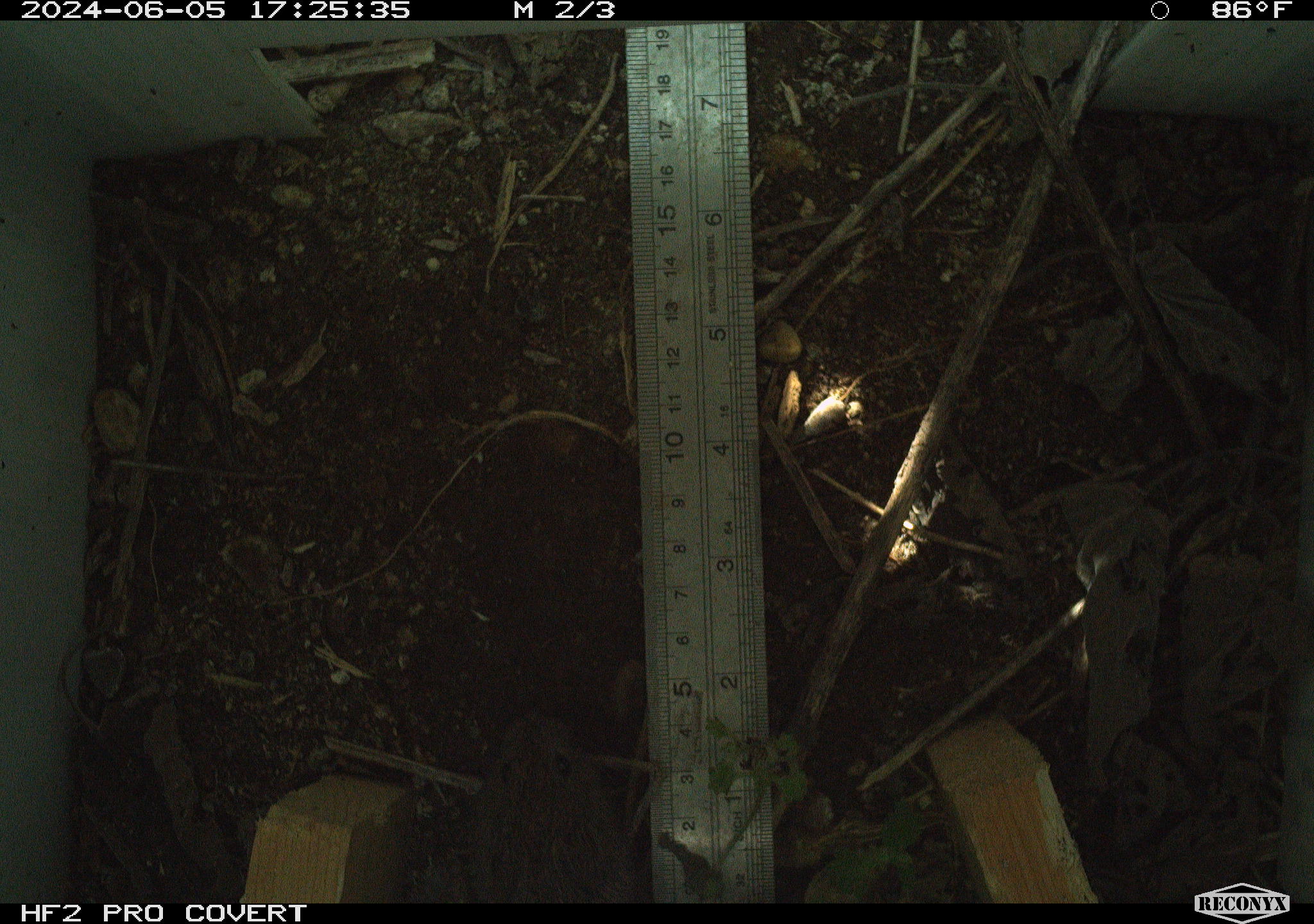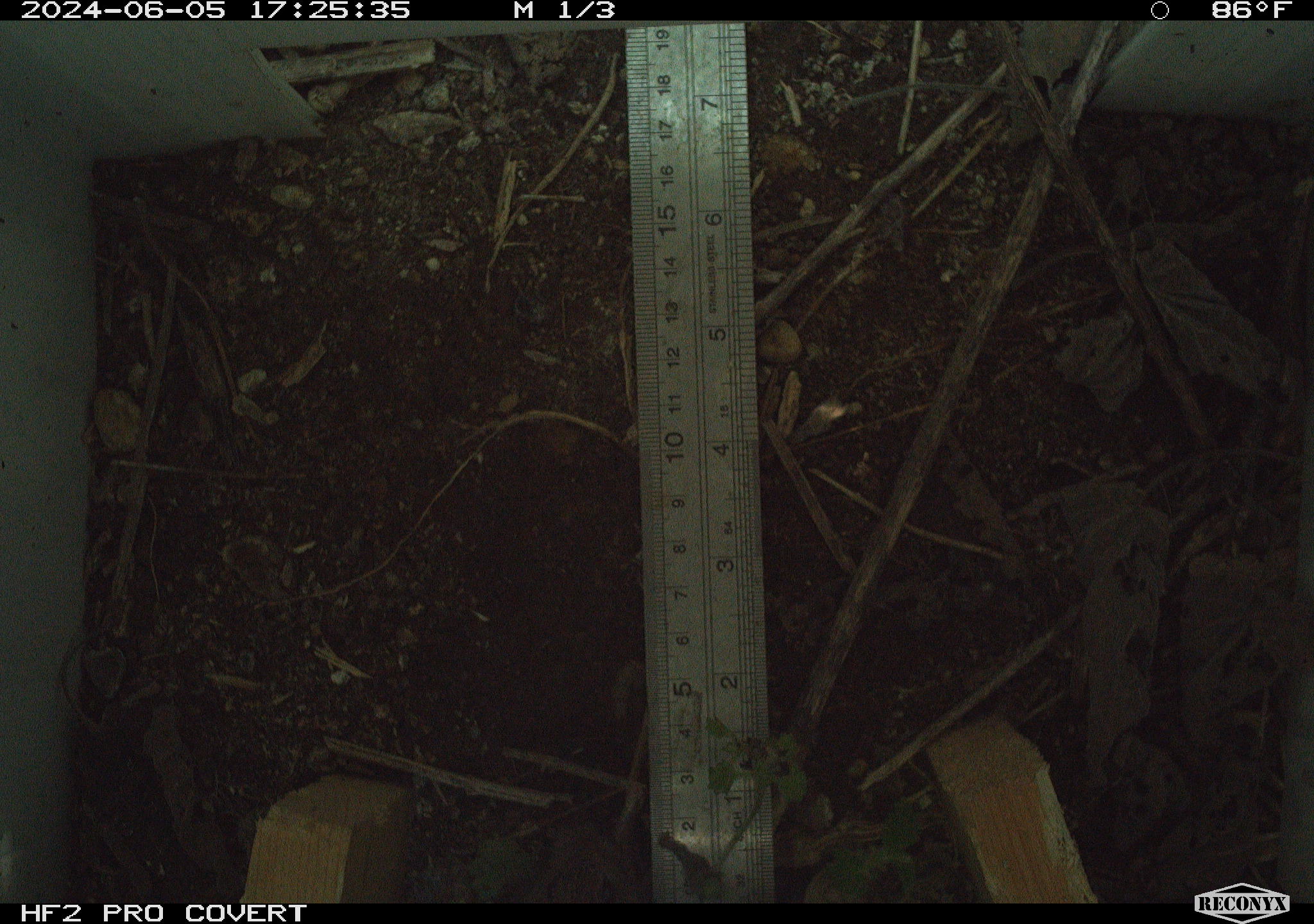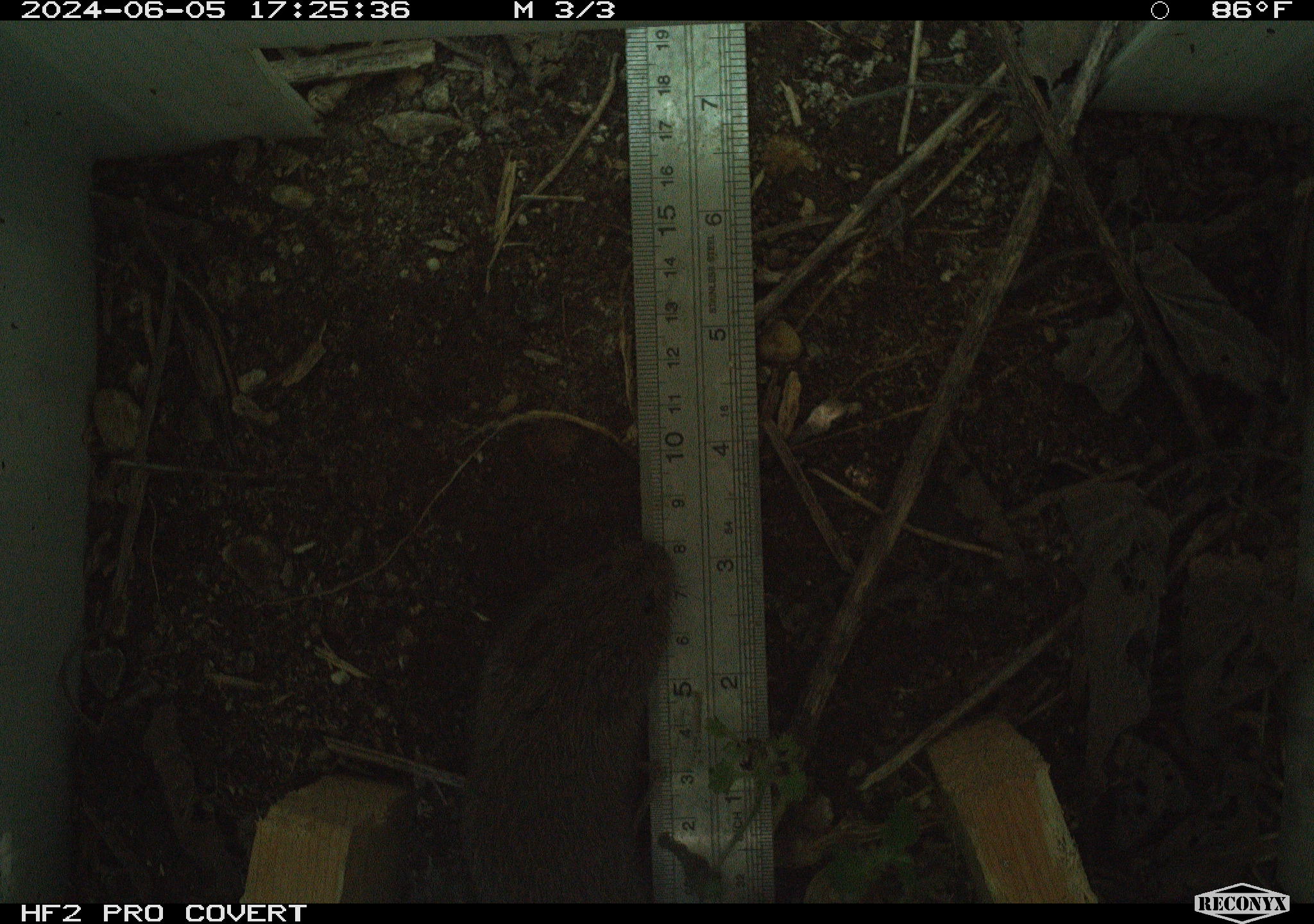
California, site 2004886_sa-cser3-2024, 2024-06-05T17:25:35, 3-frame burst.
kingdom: Animalia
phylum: Chordata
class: Mammalia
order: Rodentia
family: Cricetidae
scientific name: Cricetidae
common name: hamsters, voles, lemmings, and allies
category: cricetidae family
Cricetidae family (hamsters, voles, lemmings, and allies) (Cricetidae).